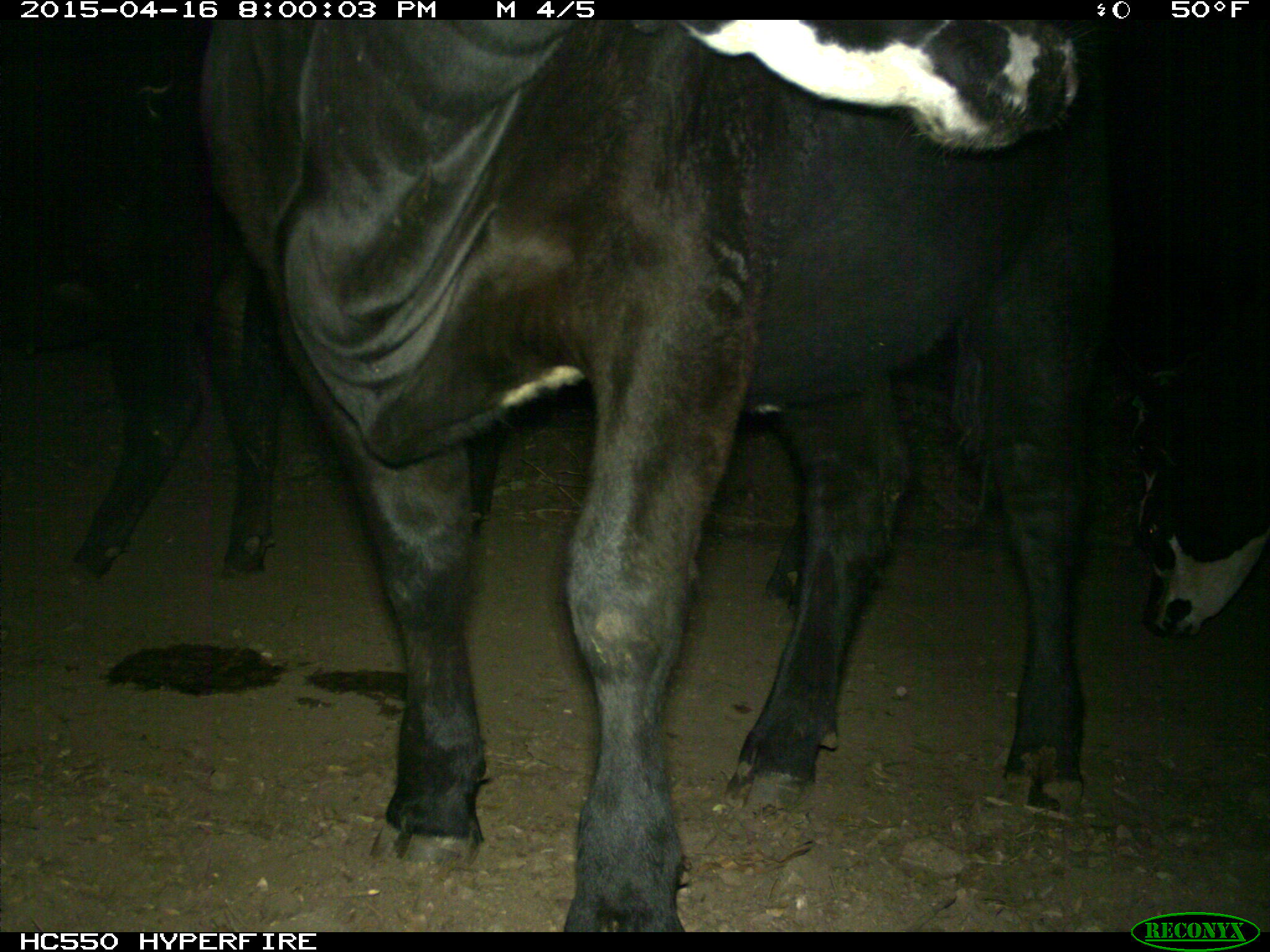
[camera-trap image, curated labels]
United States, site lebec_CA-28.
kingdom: Animalia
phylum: Chordata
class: Mammalia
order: Artiodactyla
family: Bovidae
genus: Bos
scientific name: Bos taurus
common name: domestic cow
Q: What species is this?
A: Bos taurus (domestic cow).